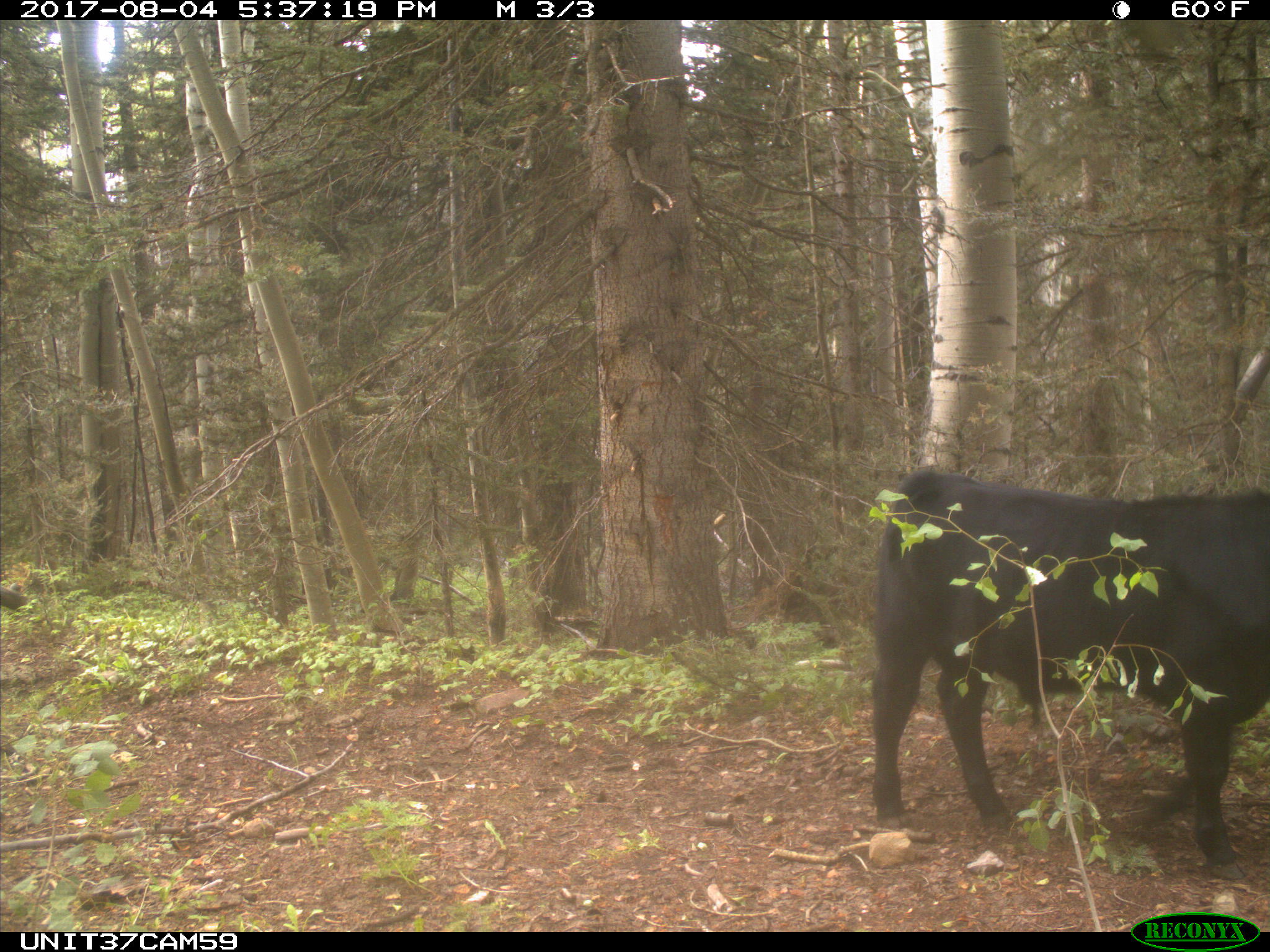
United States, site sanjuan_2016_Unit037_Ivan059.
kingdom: Animalia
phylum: Chordata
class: Mammalia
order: Artiodactyla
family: Bovidae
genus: Bos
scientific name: Bos taurus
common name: domestic cow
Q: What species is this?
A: Bos taurus (domestic cow).